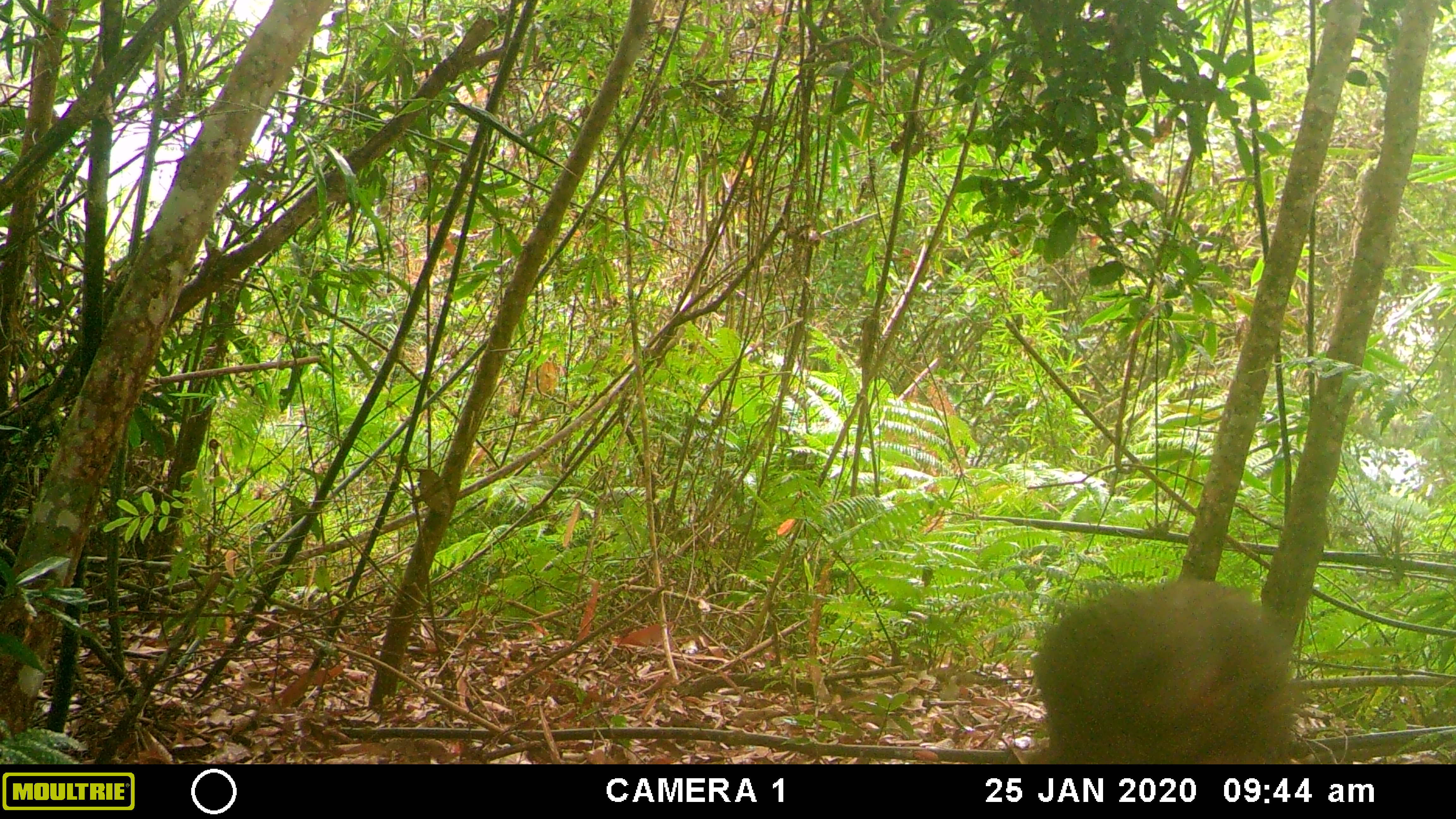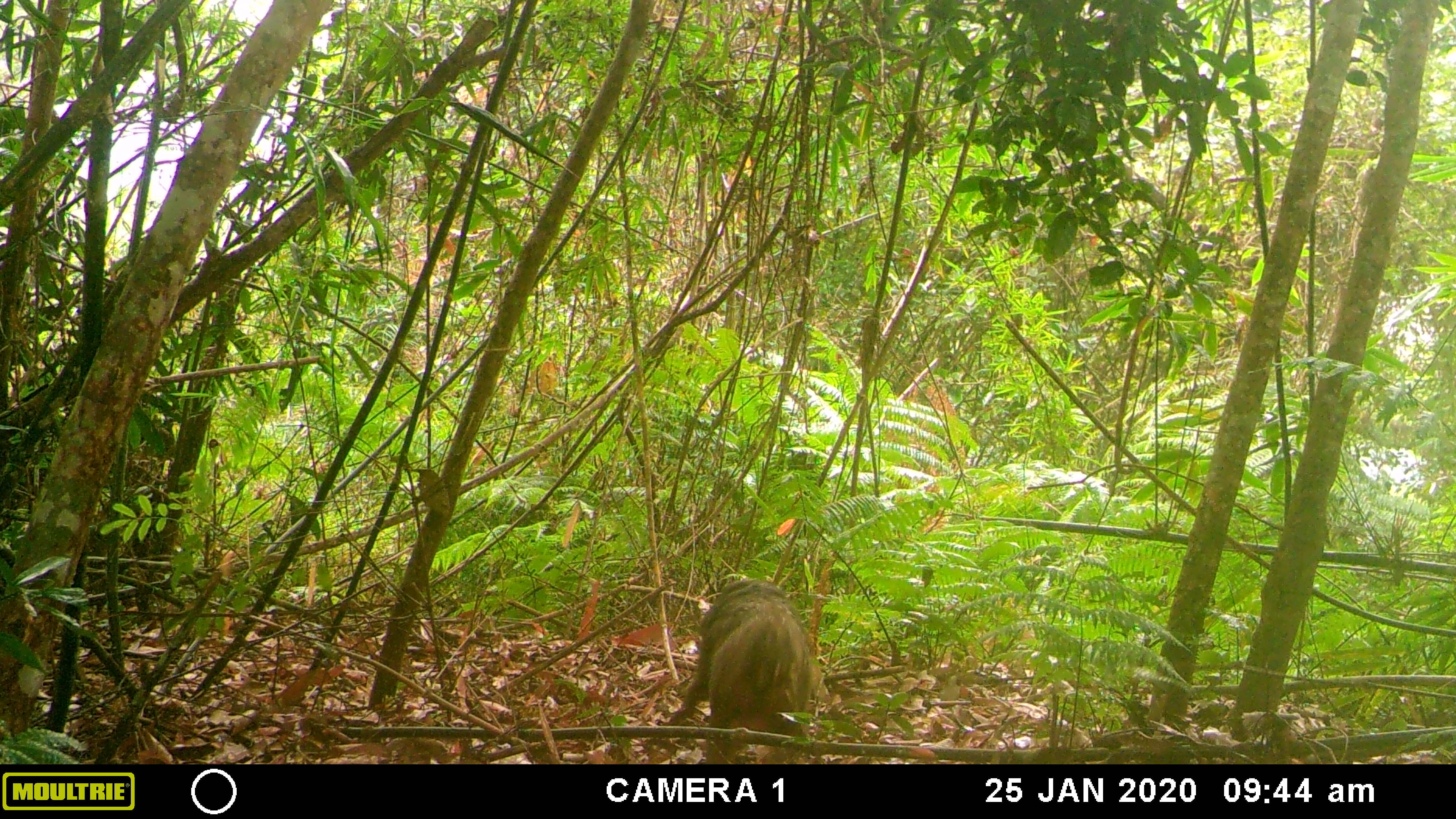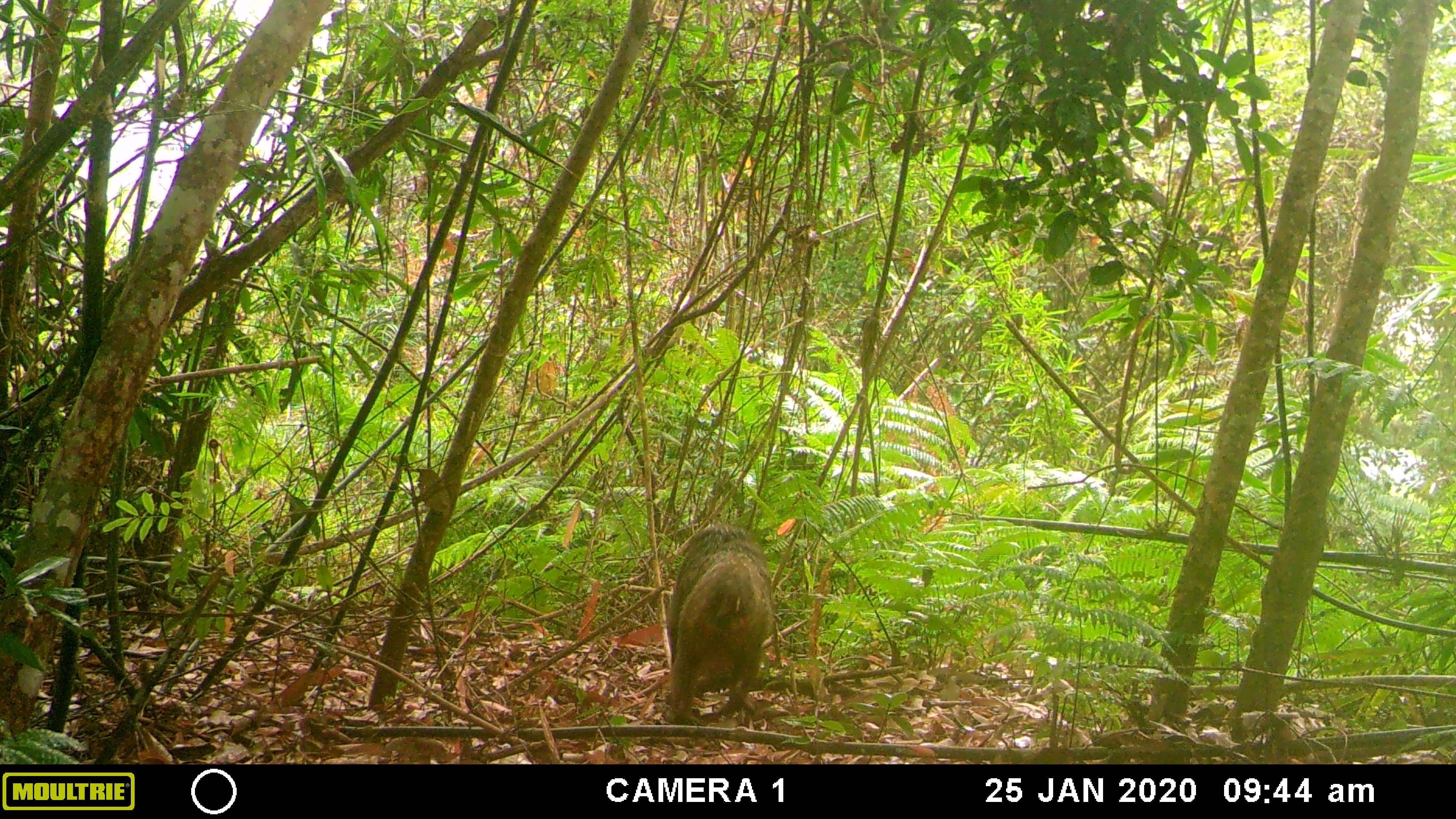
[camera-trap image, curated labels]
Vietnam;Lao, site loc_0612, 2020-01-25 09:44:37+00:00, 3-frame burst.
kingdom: Animalia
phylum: Chordata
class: Mammalia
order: Primates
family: Cercopithecidae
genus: Macaca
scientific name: Macaca arctoides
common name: stump-tailed macaque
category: stump tailed macaque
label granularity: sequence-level